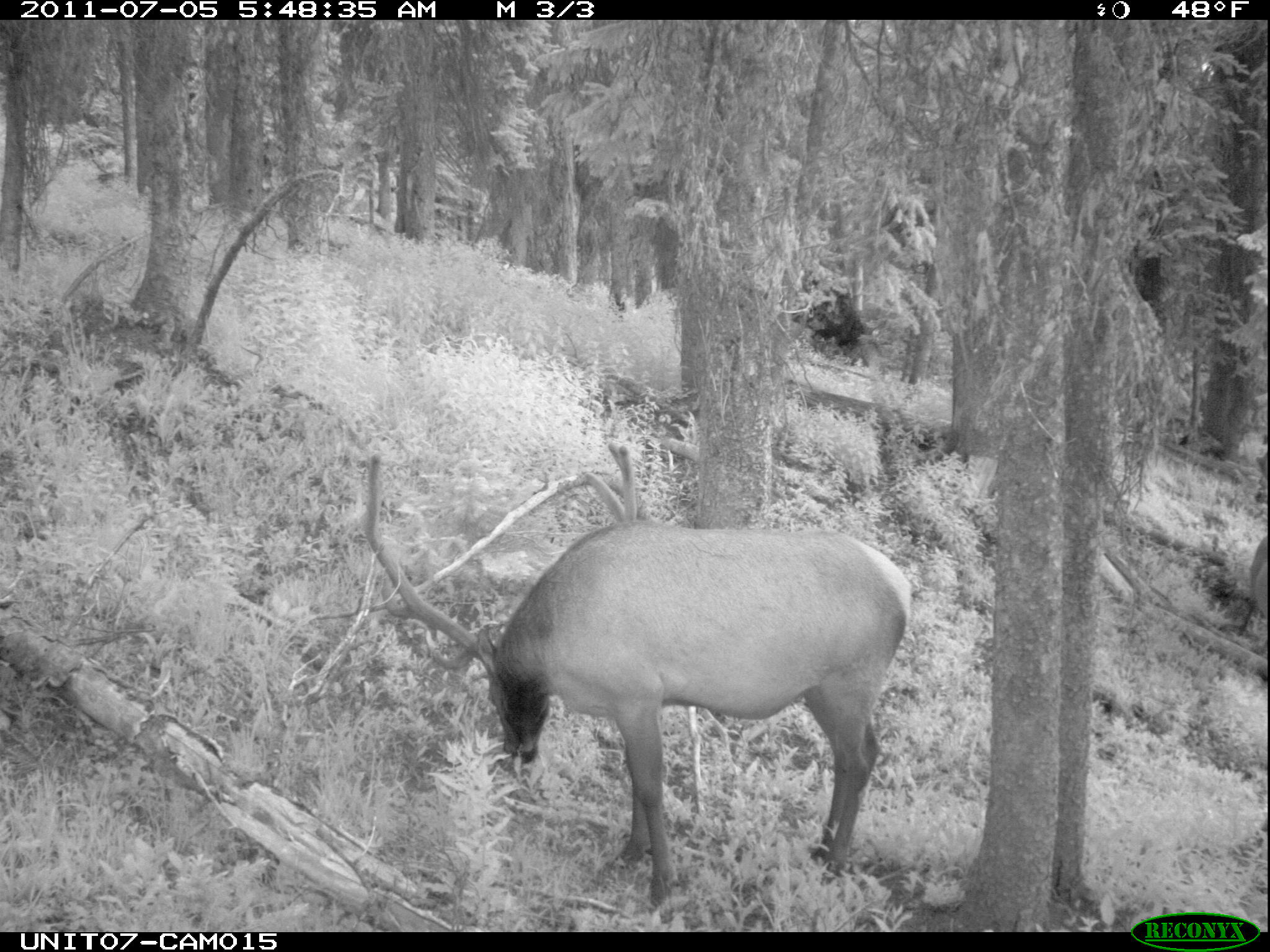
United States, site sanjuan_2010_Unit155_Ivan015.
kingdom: Animalia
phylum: Chordata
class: Mammalia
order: Artiodactyla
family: Cervidae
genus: Cervus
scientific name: Cervus elaphus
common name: red deer